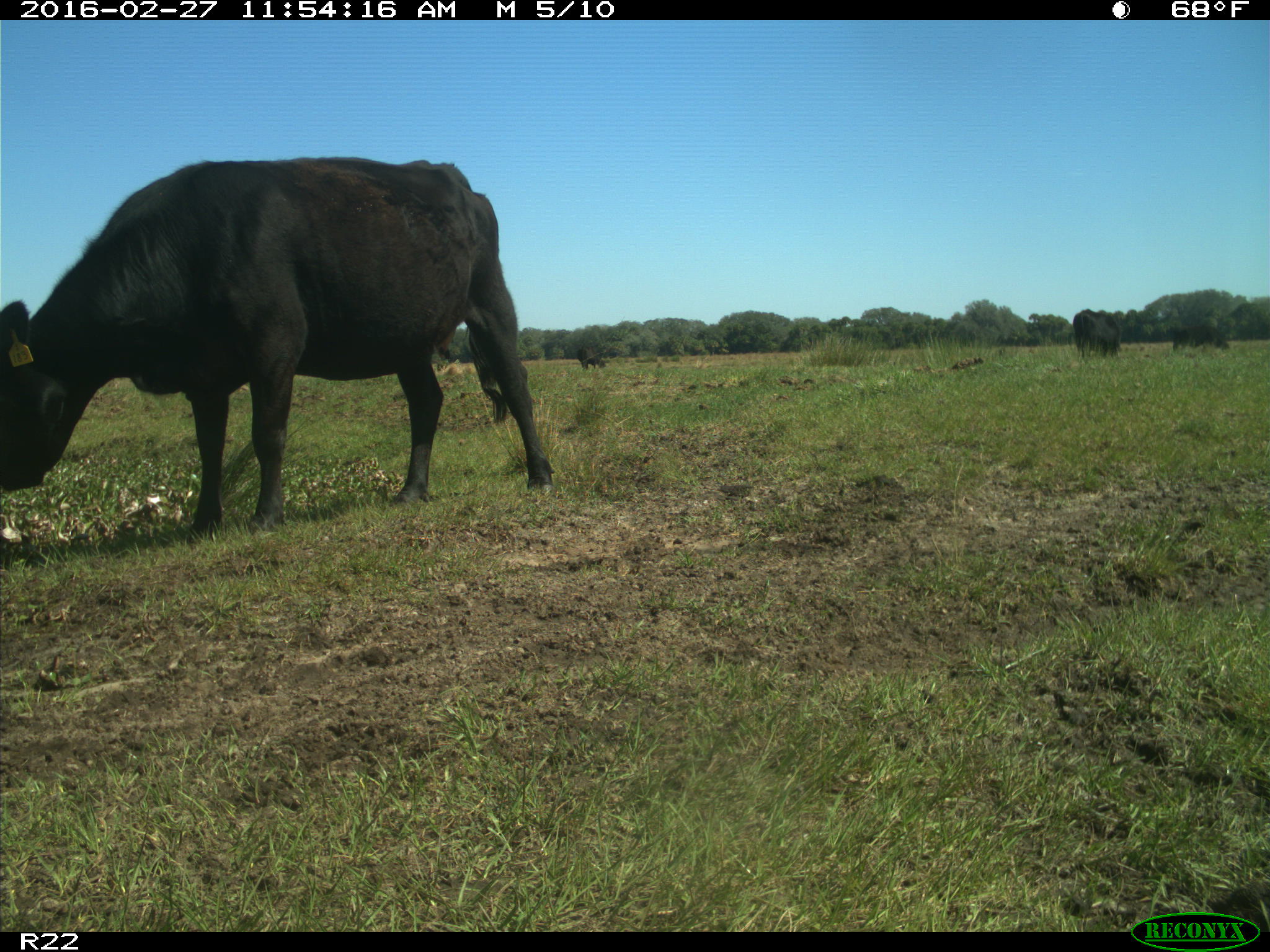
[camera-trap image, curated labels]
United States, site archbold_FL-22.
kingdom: Animalia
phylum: Chordata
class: Mammalia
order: Artiodactyla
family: Bovidae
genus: Bos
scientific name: Bos taurus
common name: domestic cow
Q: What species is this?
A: Bos taurus (domestic cow).